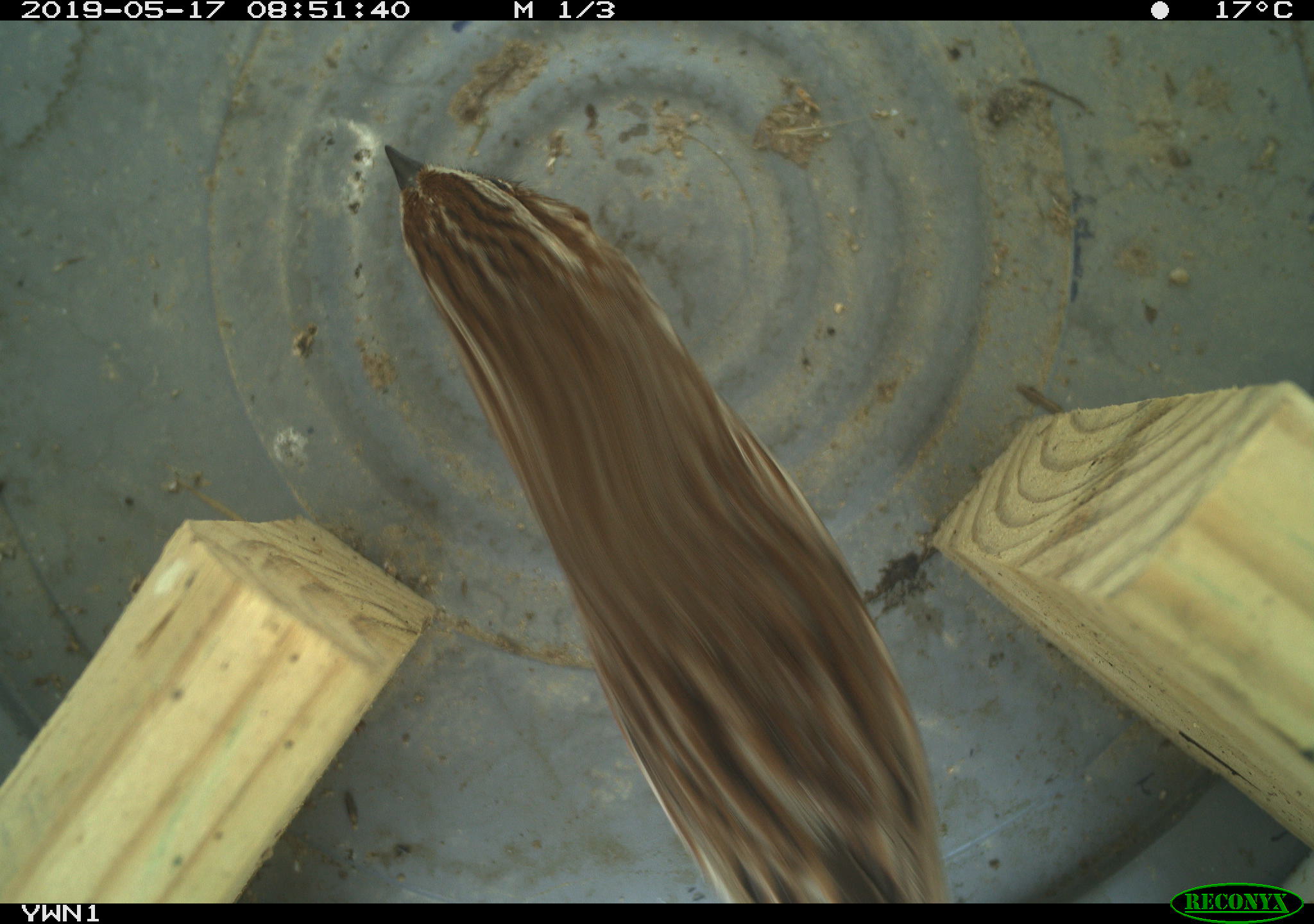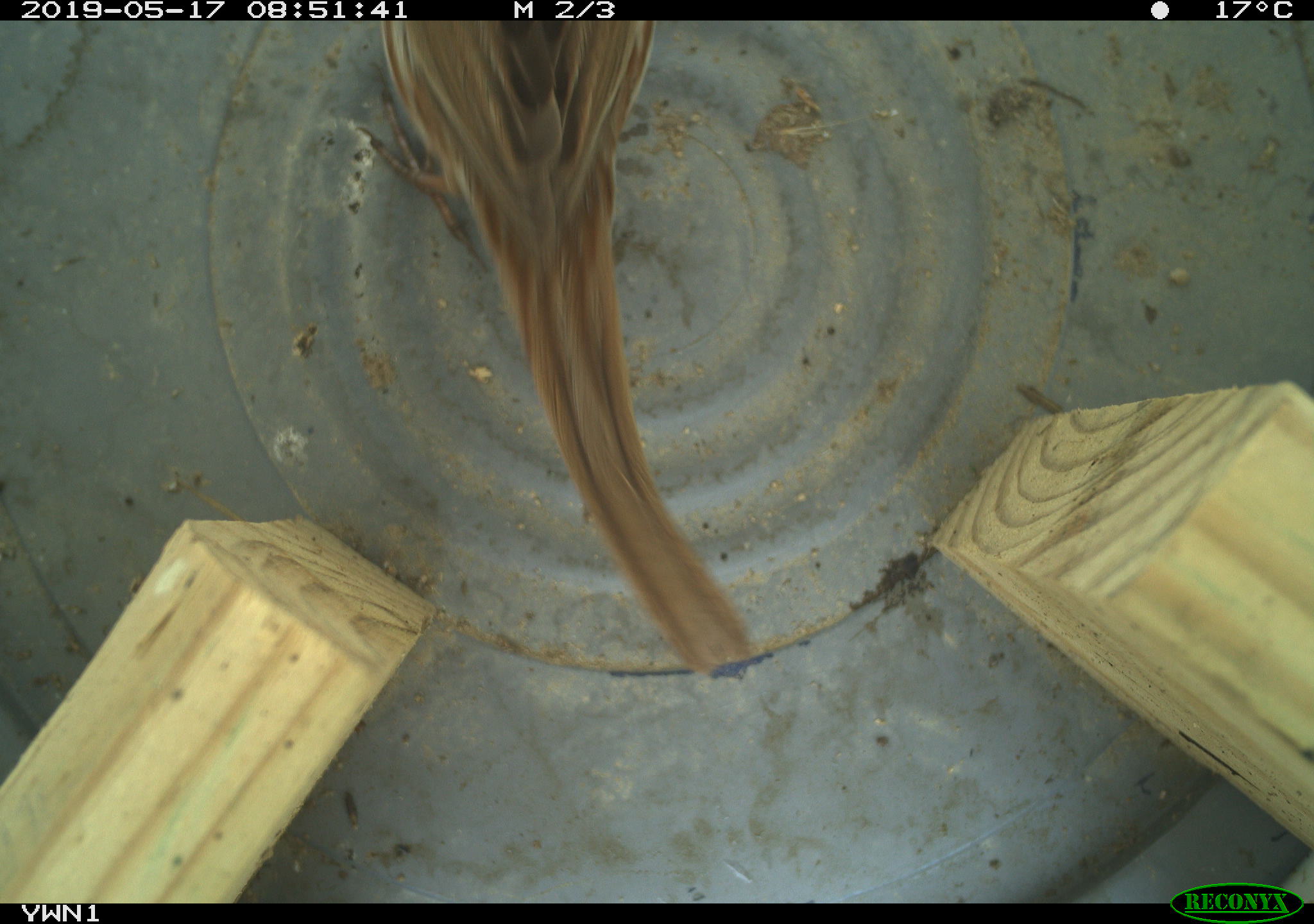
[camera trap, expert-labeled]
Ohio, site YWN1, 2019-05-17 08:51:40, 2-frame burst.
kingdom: Animalia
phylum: Chordata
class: Aves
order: Passeriformes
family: Passerellidae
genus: Melospiza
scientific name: Melospiza melodia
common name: song sparrow